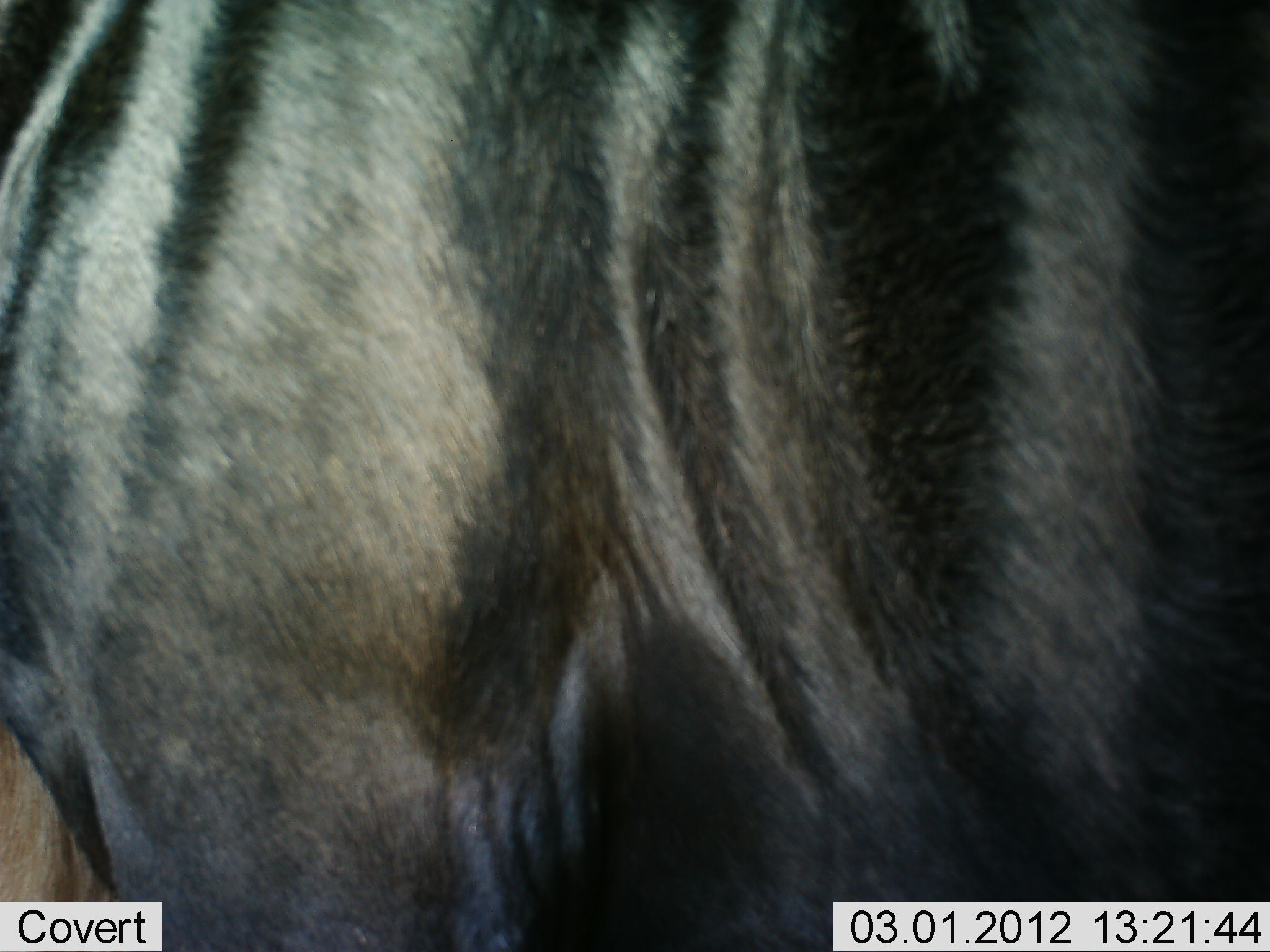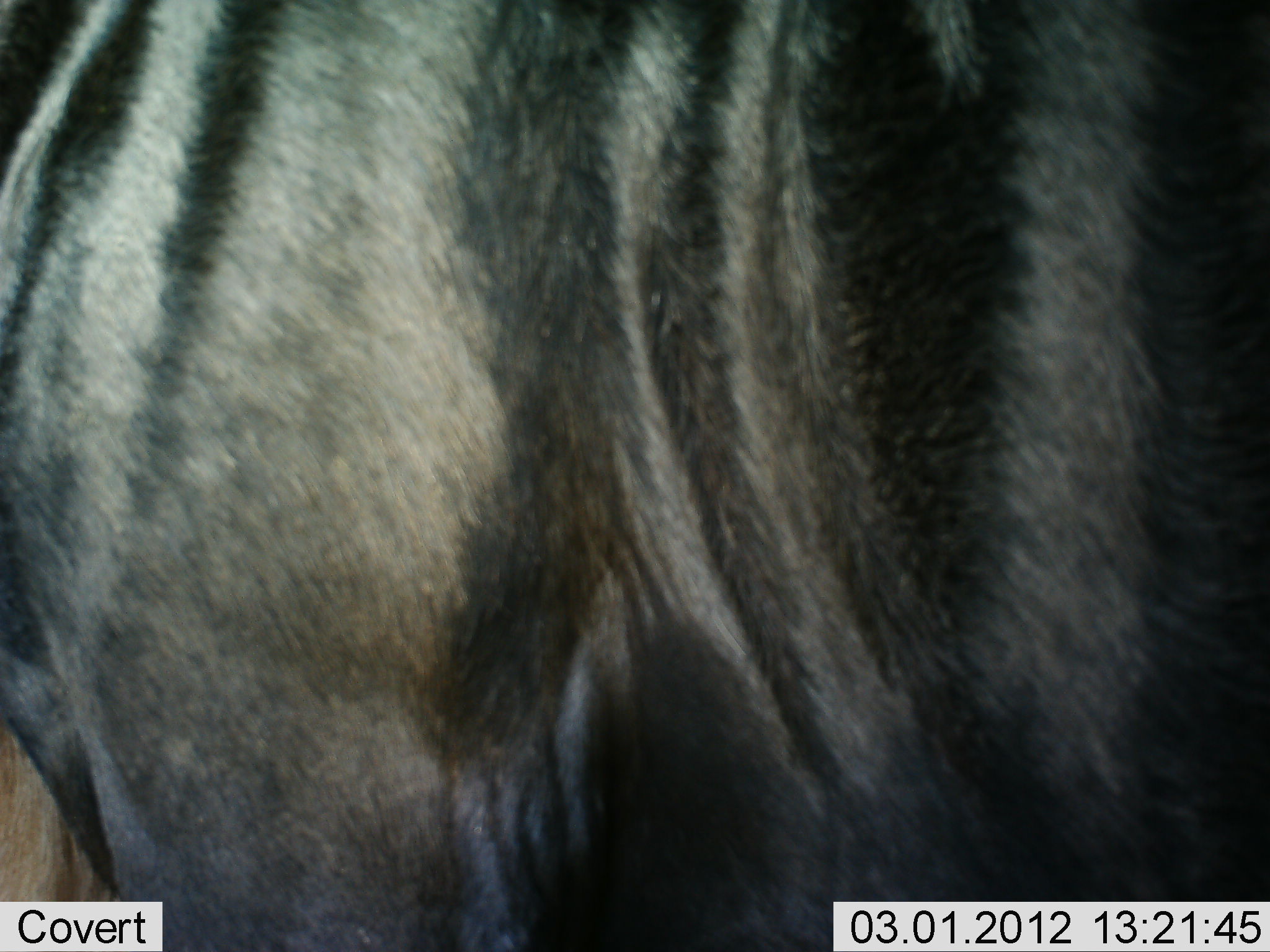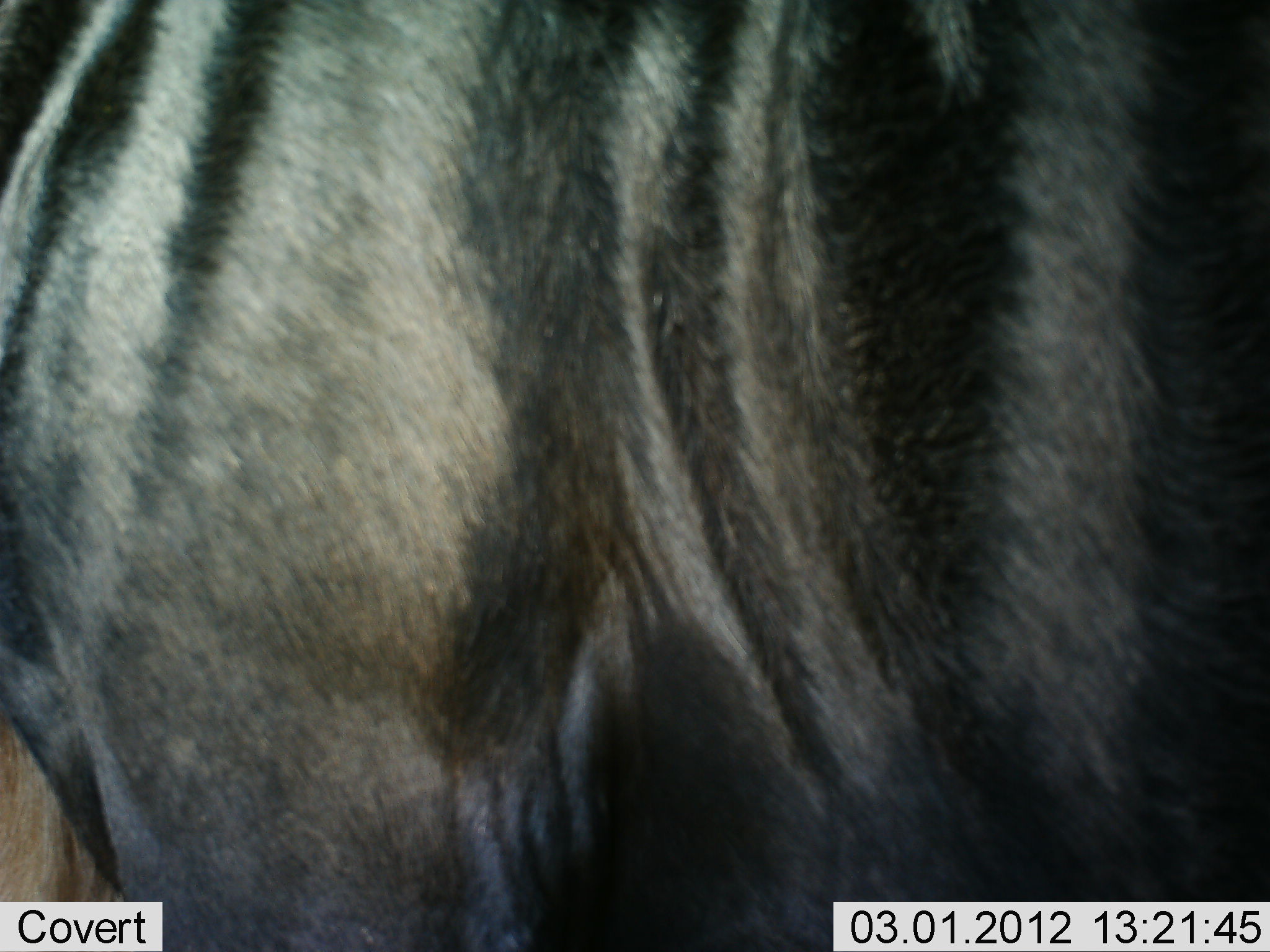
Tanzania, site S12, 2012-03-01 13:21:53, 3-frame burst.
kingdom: Animalia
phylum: Chordata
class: Mammalia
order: Artiodactyla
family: Bovidae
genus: Connochaetes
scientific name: Connochaetes taurinus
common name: blue wildebeest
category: wildebeest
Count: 1.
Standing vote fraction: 100%.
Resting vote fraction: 0%.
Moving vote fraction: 0%.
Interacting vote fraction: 0%.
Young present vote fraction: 0%.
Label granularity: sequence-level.